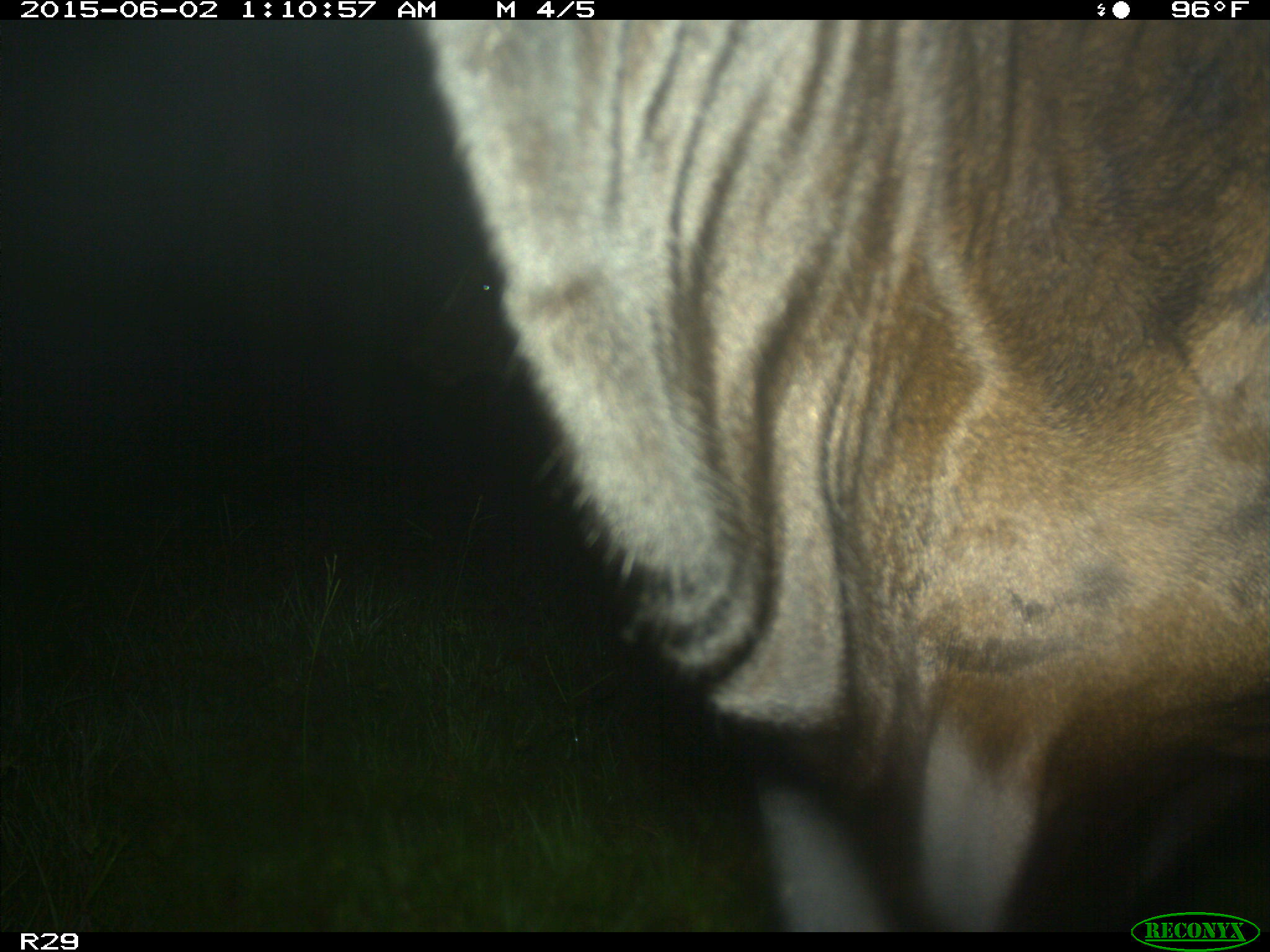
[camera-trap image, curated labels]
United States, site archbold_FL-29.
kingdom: Animalia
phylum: Chordata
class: Mammalia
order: Artiodactyla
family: Bovidae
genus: Bos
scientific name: Bos taurus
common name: domestic cow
Bos taurus (domestic cow).